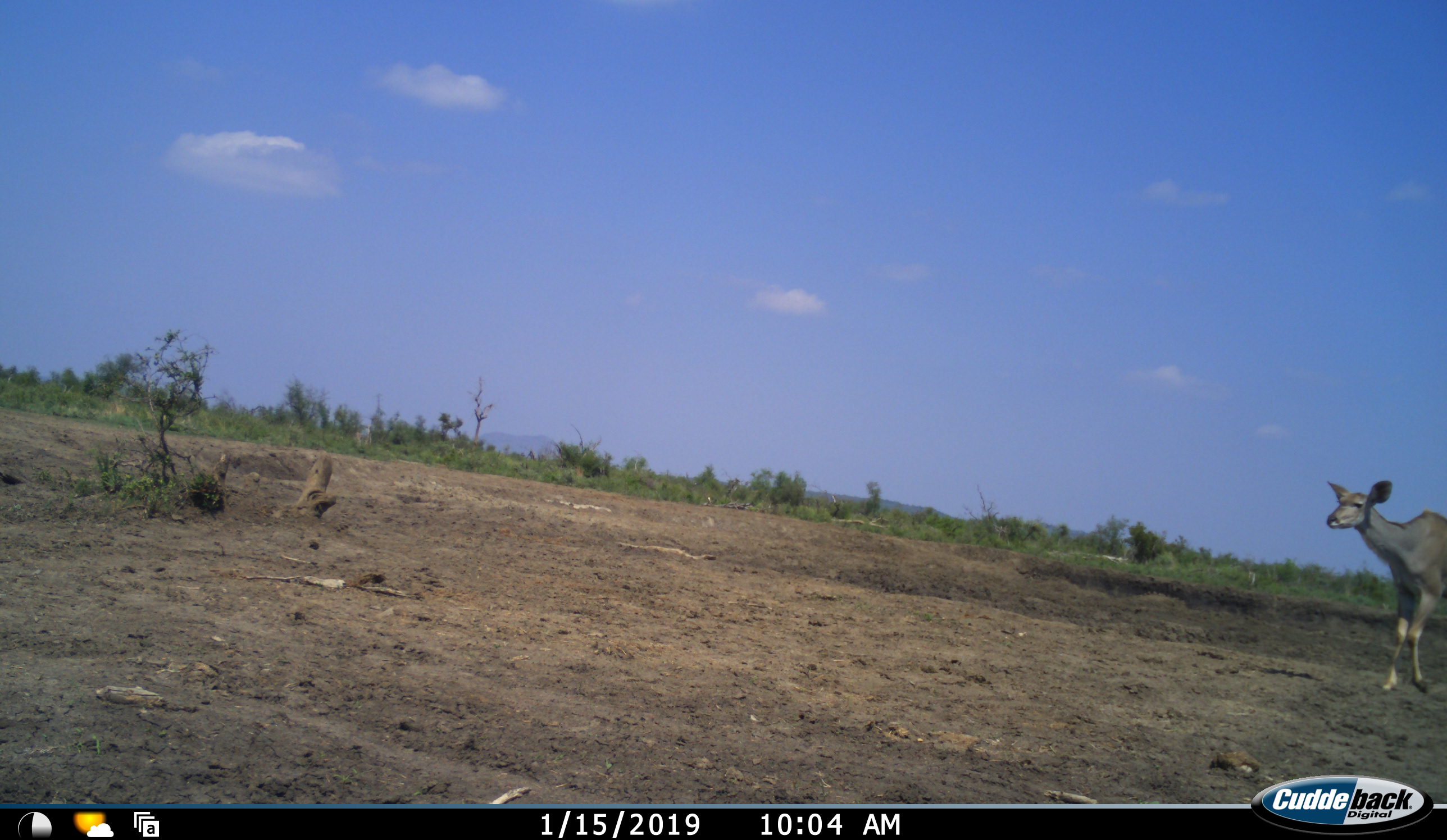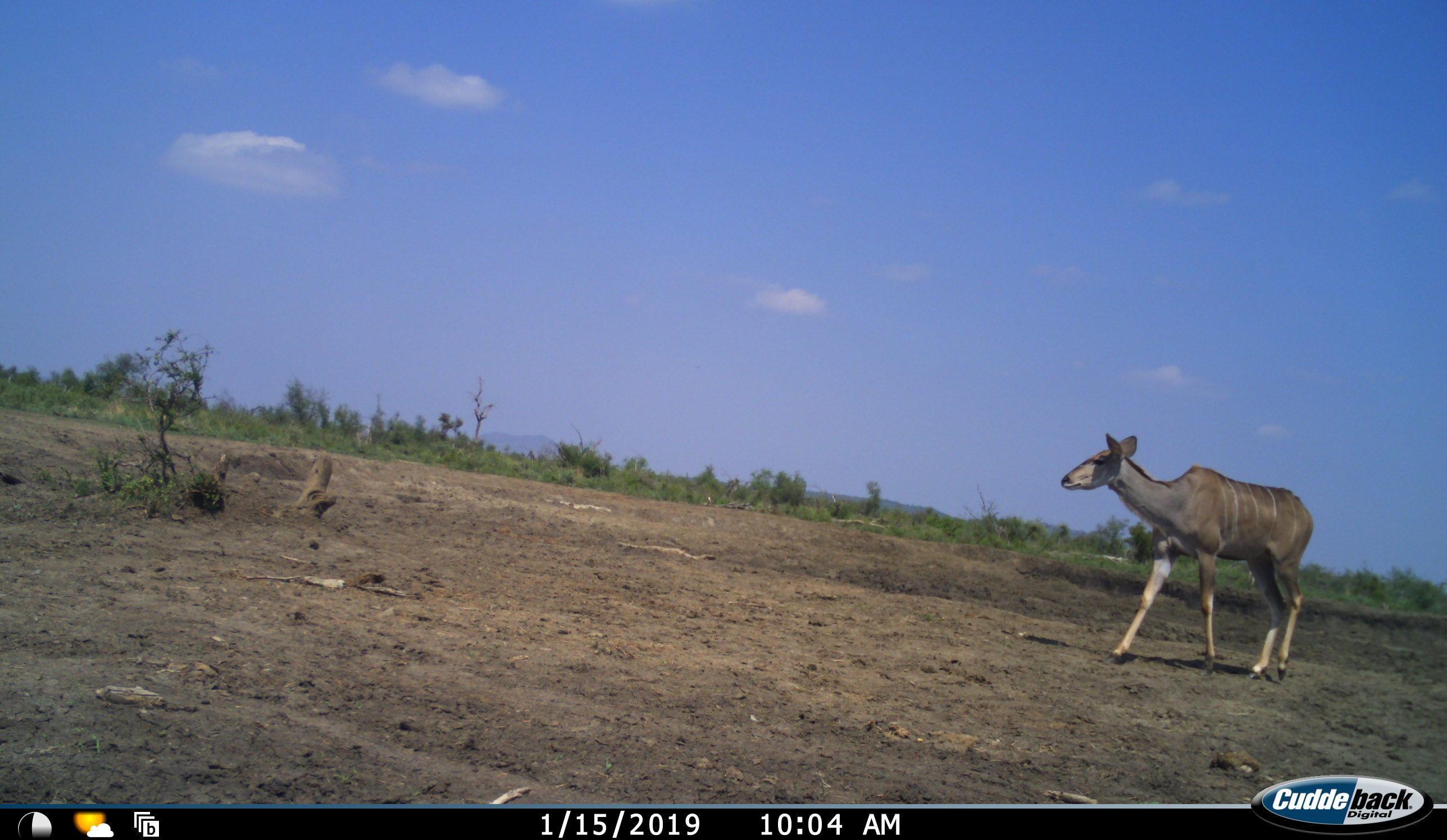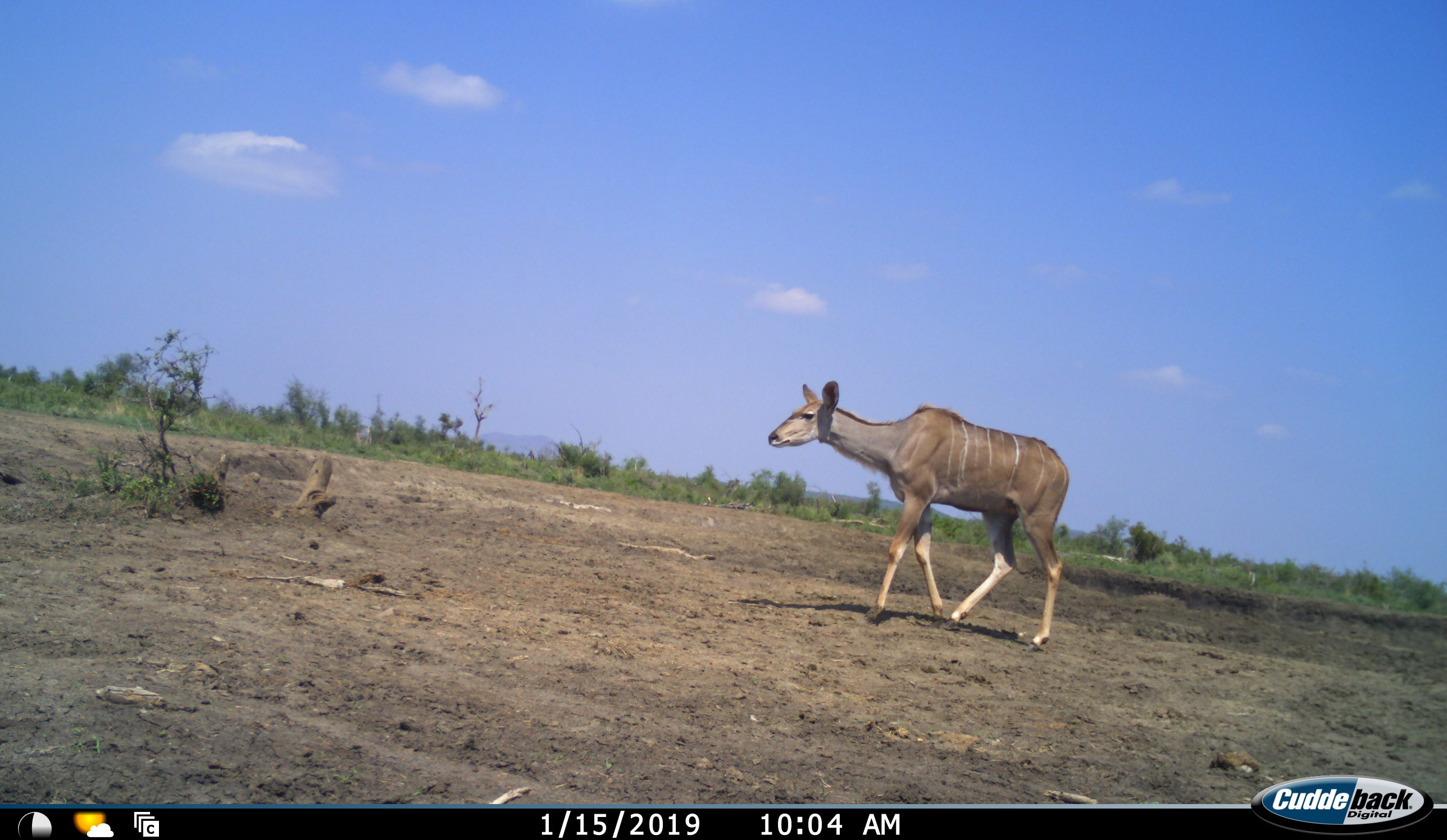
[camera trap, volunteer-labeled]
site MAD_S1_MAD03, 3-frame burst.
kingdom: Animalia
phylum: Chordata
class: Mammalia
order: Artiodactyla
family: Bovidae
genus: Tragelaphus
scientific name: Tragelaphus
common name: kudu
Kudu (Tragelaphus), count 1. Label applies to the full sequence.